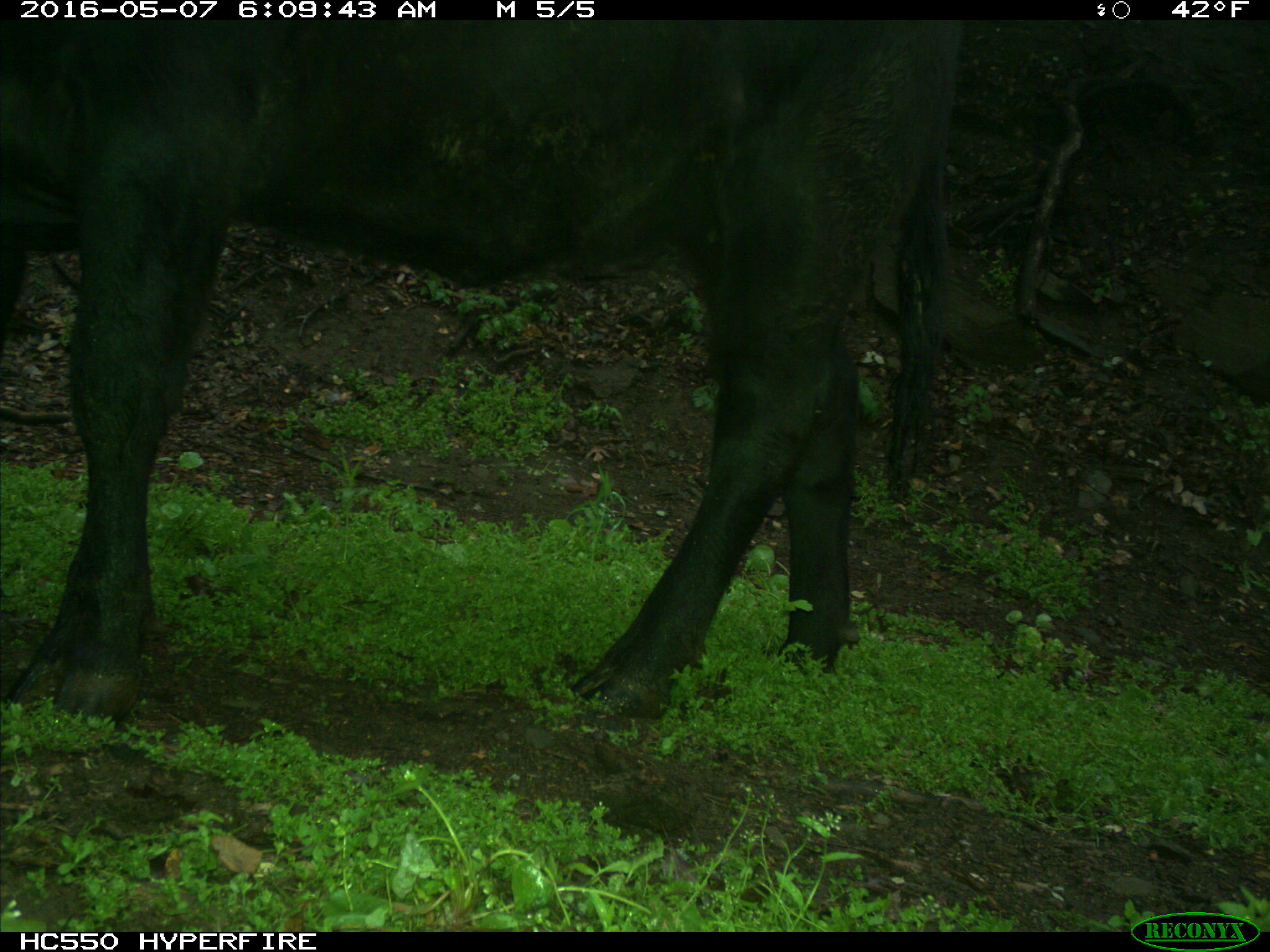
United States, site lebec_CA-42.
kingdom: Animalia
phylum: Chordata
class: Mammalia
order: Artiodactyla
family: Bovidae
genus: Bos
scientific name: Bos taurus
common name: domestic cow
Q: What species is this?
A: Bos taurus (domestic cow).